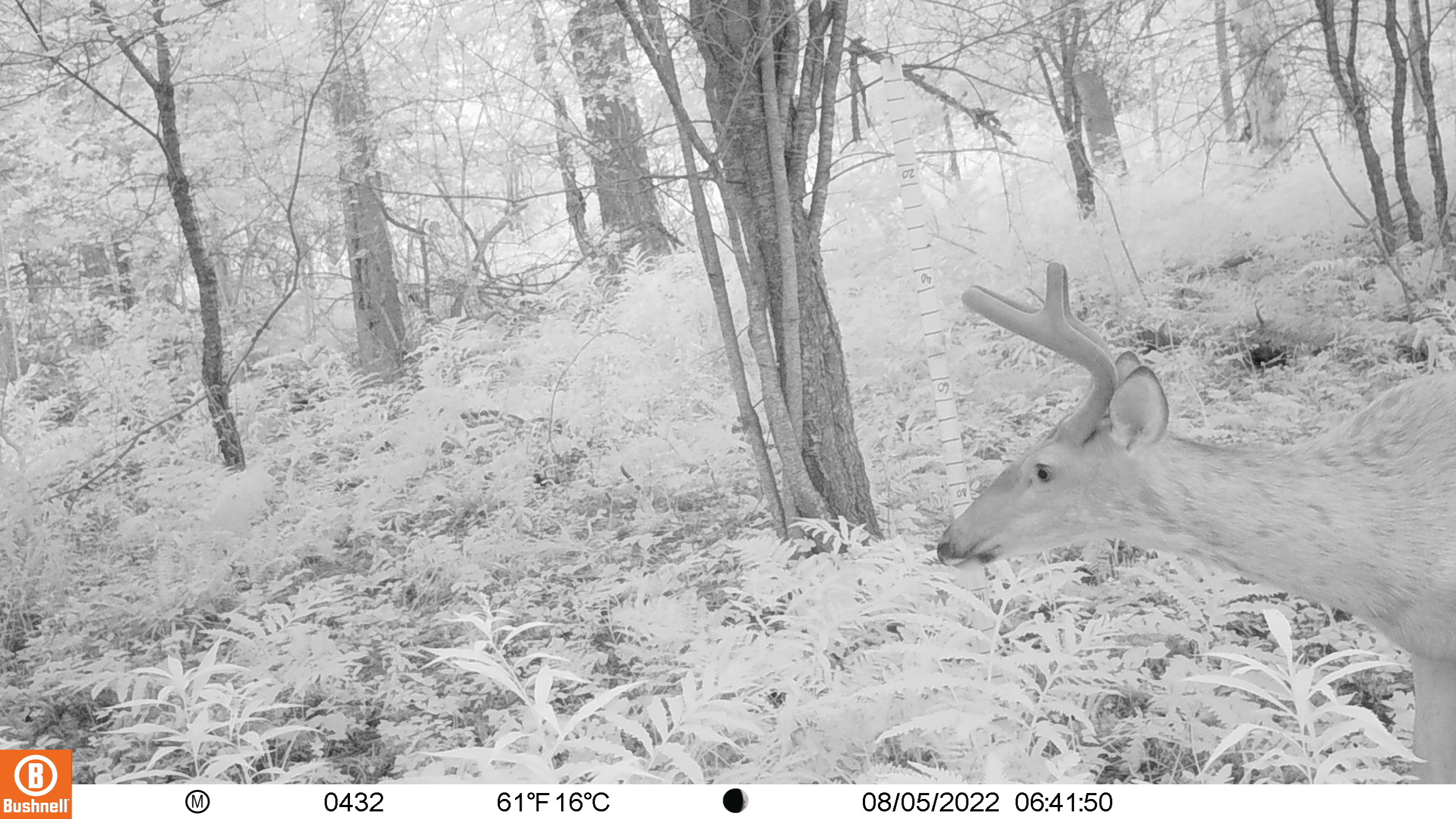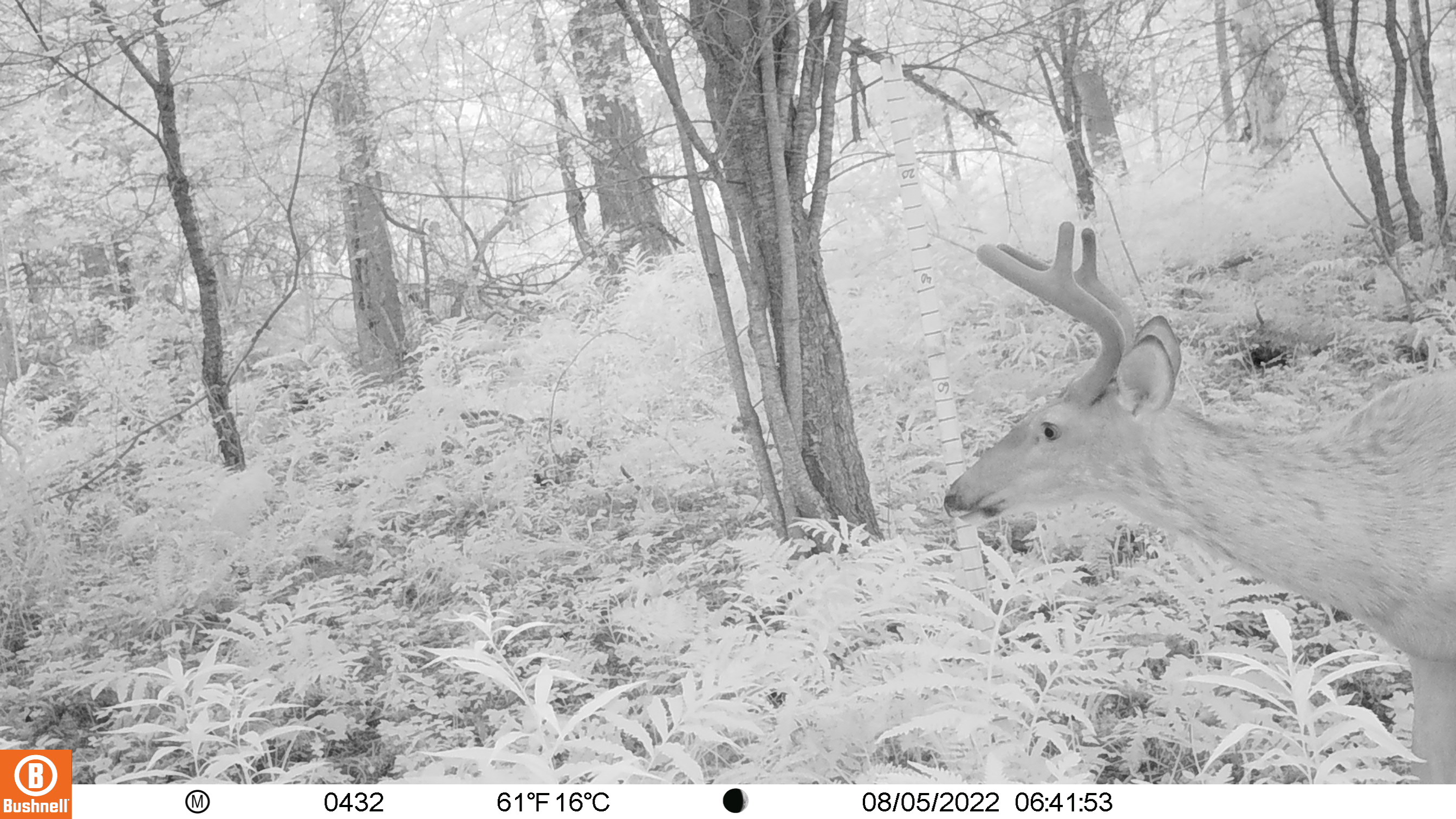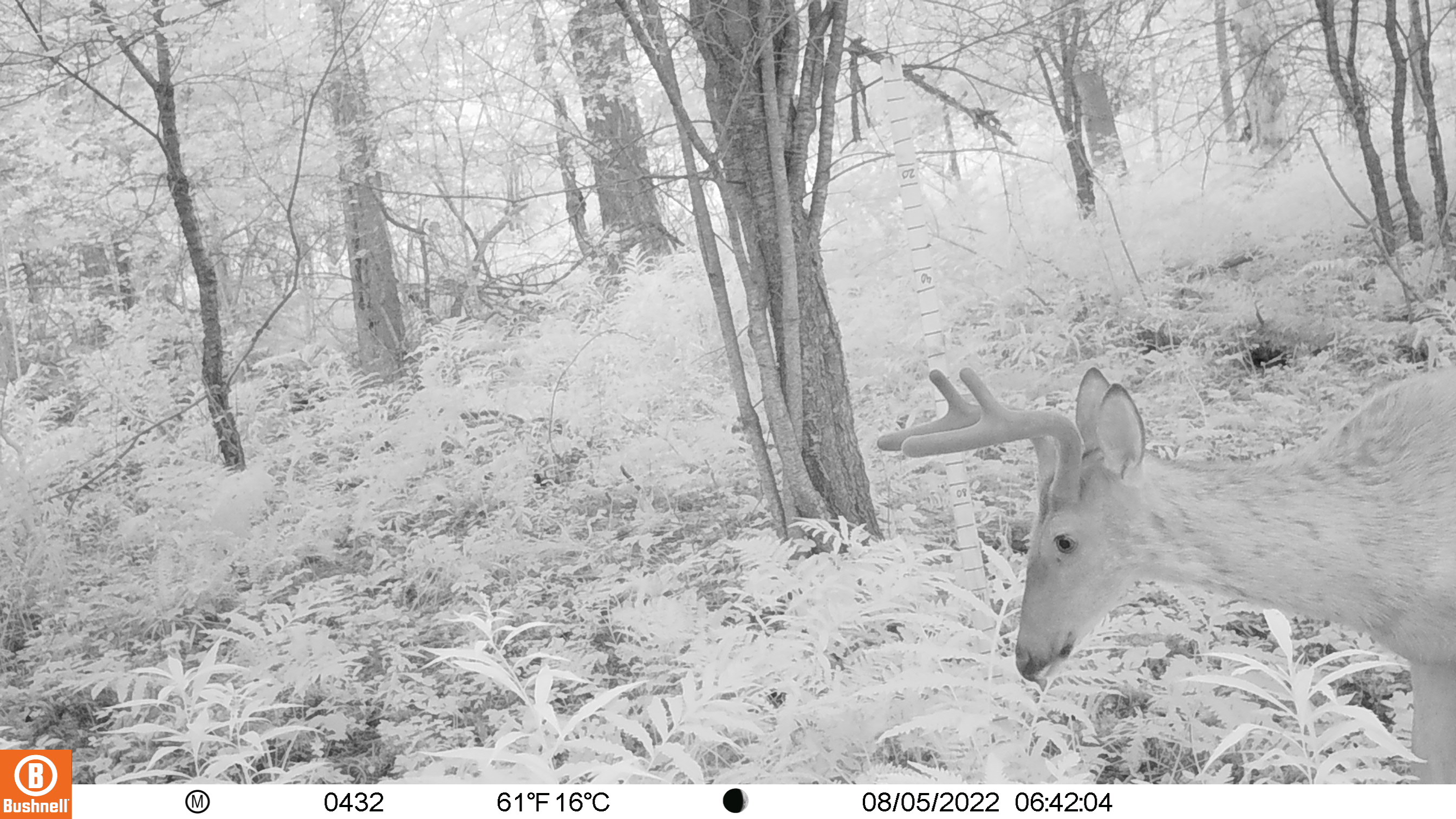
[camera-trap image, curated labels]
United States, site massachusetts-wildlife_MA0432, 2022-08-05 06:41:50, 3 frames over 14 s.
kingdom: Animalia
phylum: Chordata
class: Mammalia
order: Artiodactyla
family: Cervidae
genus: Odocoileus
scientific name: Odocoileus virginianus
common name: white-tailed deer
White-tailed deer (Odocoileus virginianus).